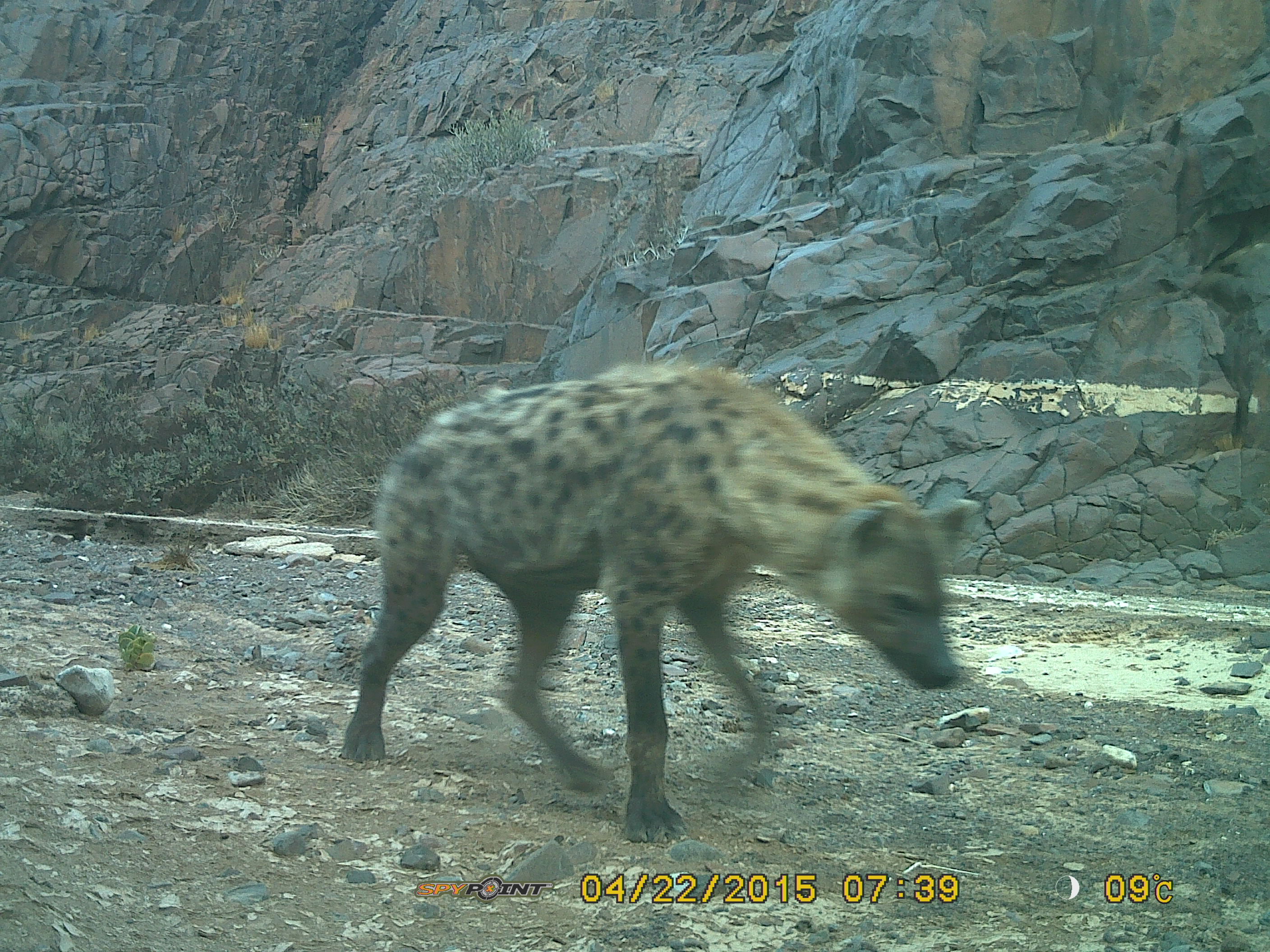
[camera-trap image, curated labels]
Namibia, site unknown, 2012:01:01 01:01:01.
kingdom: Animalia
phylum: Chordata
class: Mammalia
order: Carnivora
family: Hyaenidae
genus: Crocuta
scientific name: Crocuta crocuta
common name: spotted hyena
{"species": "Crocuta crocuta (spotted hyena)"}